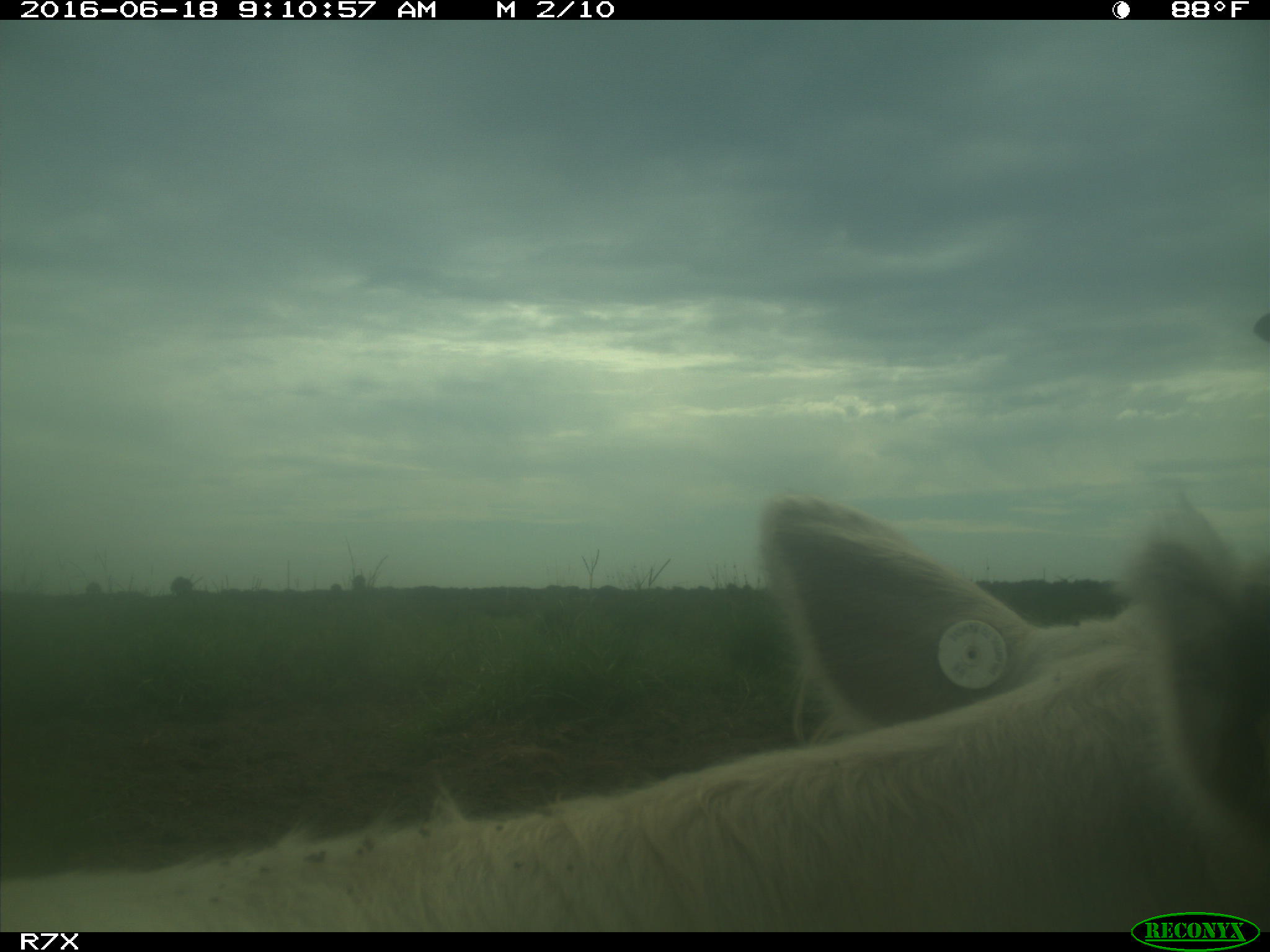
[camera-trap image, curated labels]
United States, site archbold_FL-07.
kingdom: Animalia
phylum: Chordata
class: Mammalia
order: Artiodactyla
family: Bovidae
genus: Bos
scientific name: Bos taurus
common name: domestic cow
Bos taurus (domestic cow).